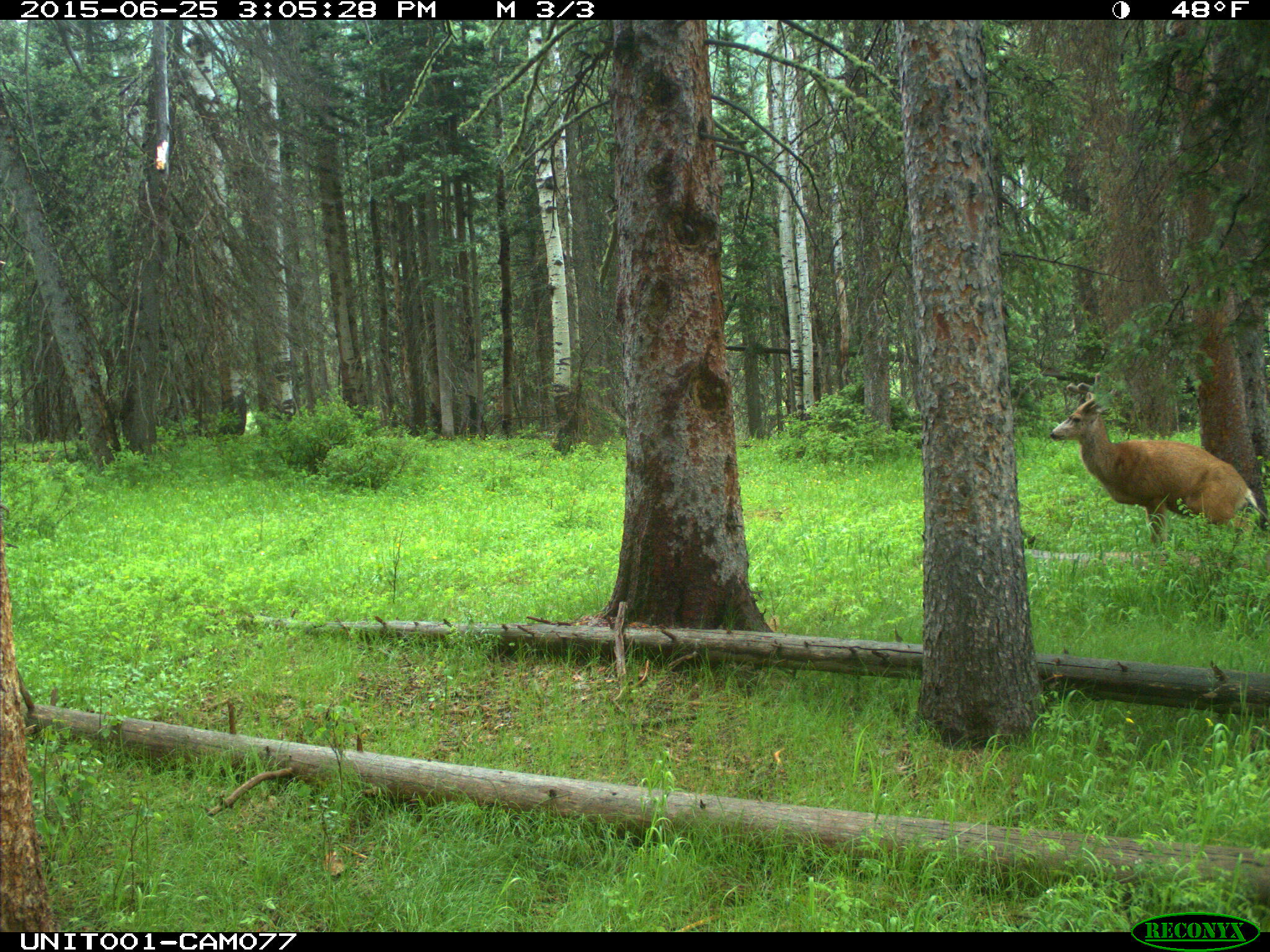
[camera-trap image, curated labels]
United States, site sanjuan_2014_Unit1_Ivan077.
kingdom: Animalia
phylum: Chordata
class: Mammalia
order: Artiodactyla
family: Cervidae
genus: Odocoileus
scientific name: Odocoileus hemionus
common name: mule deer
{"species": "Odocoileus hemionus (mule deer)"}